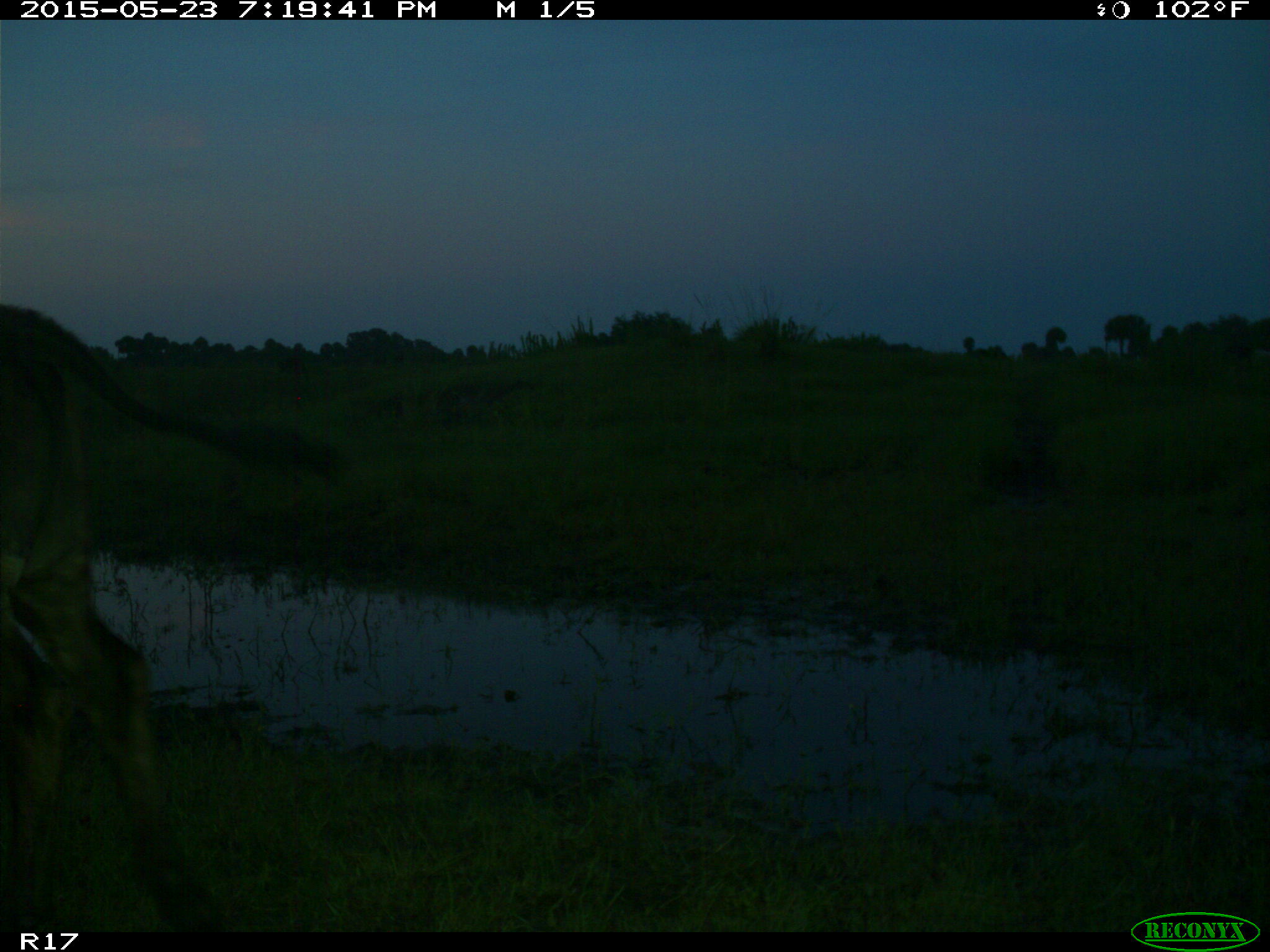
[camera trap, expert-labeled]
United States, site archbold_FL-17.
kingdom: Animalia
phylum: Chordata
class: Mammalia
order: Artiodactyla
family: Bovidae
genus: Bos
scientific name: Bos taurus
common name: domestic cow